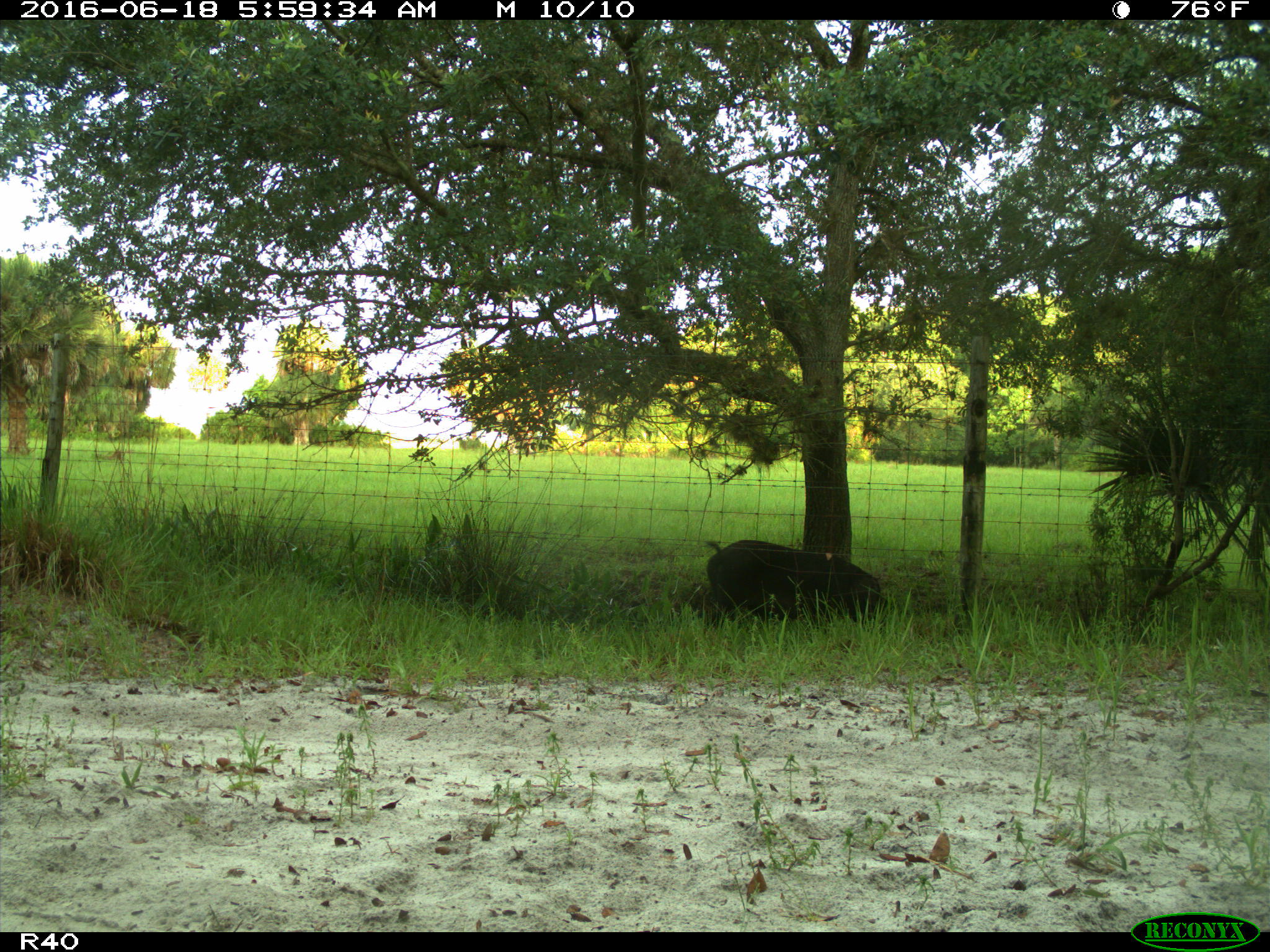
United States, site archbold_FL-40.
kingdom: Animalia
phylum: Chordata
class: Mammalia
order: Artiodactyla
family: Suidae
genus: Sus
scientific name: Sus scrofa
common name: wild boar